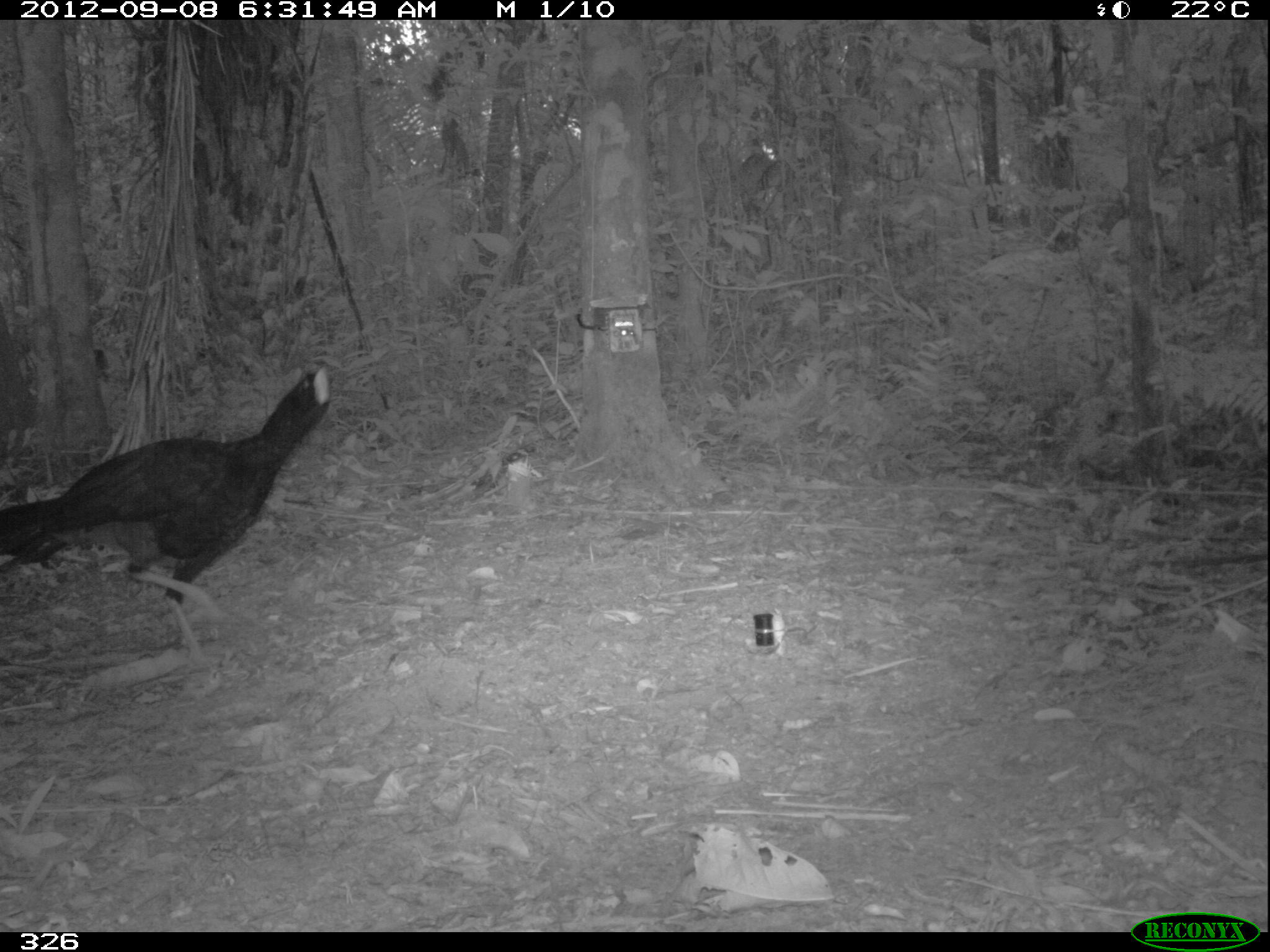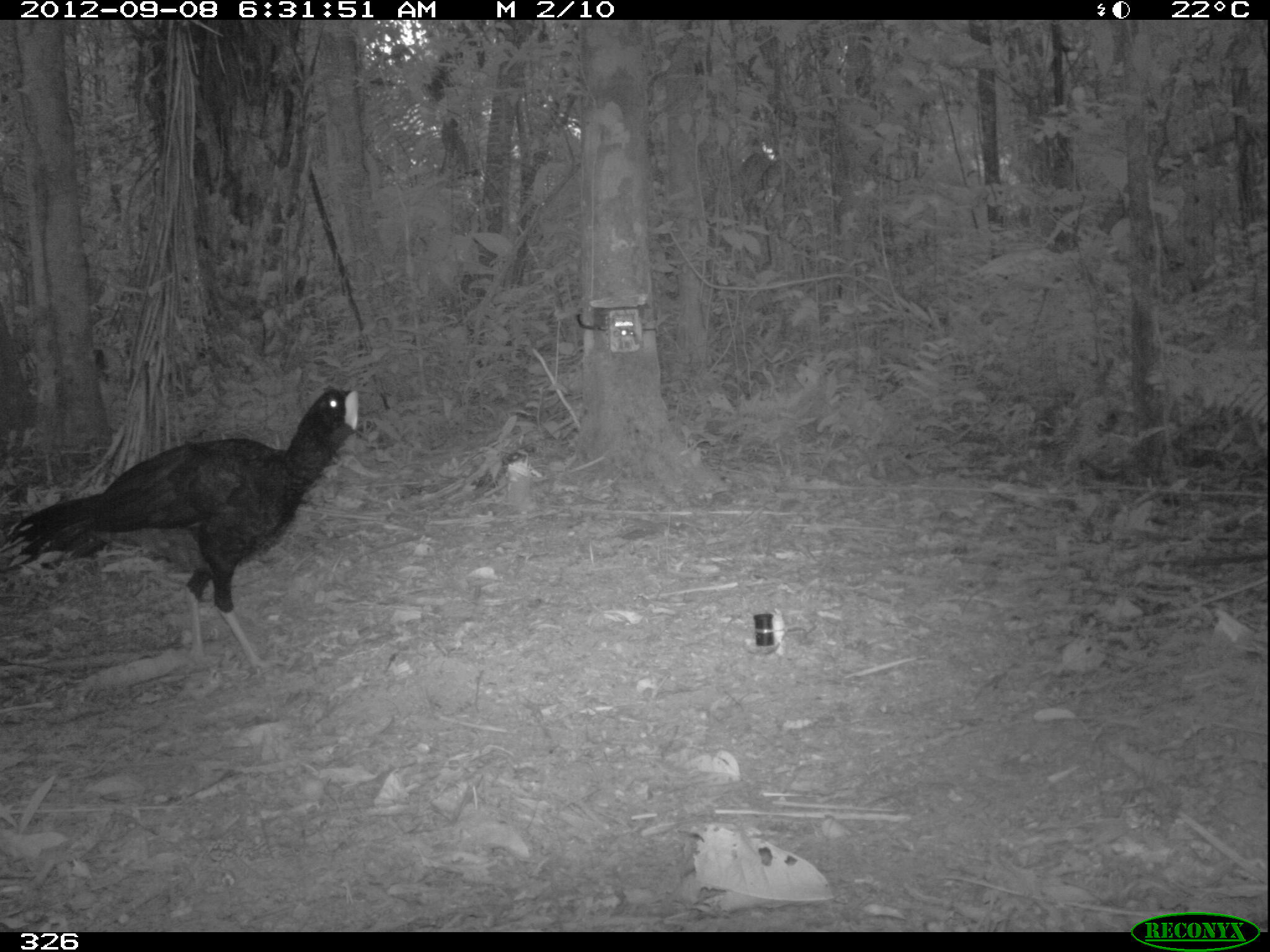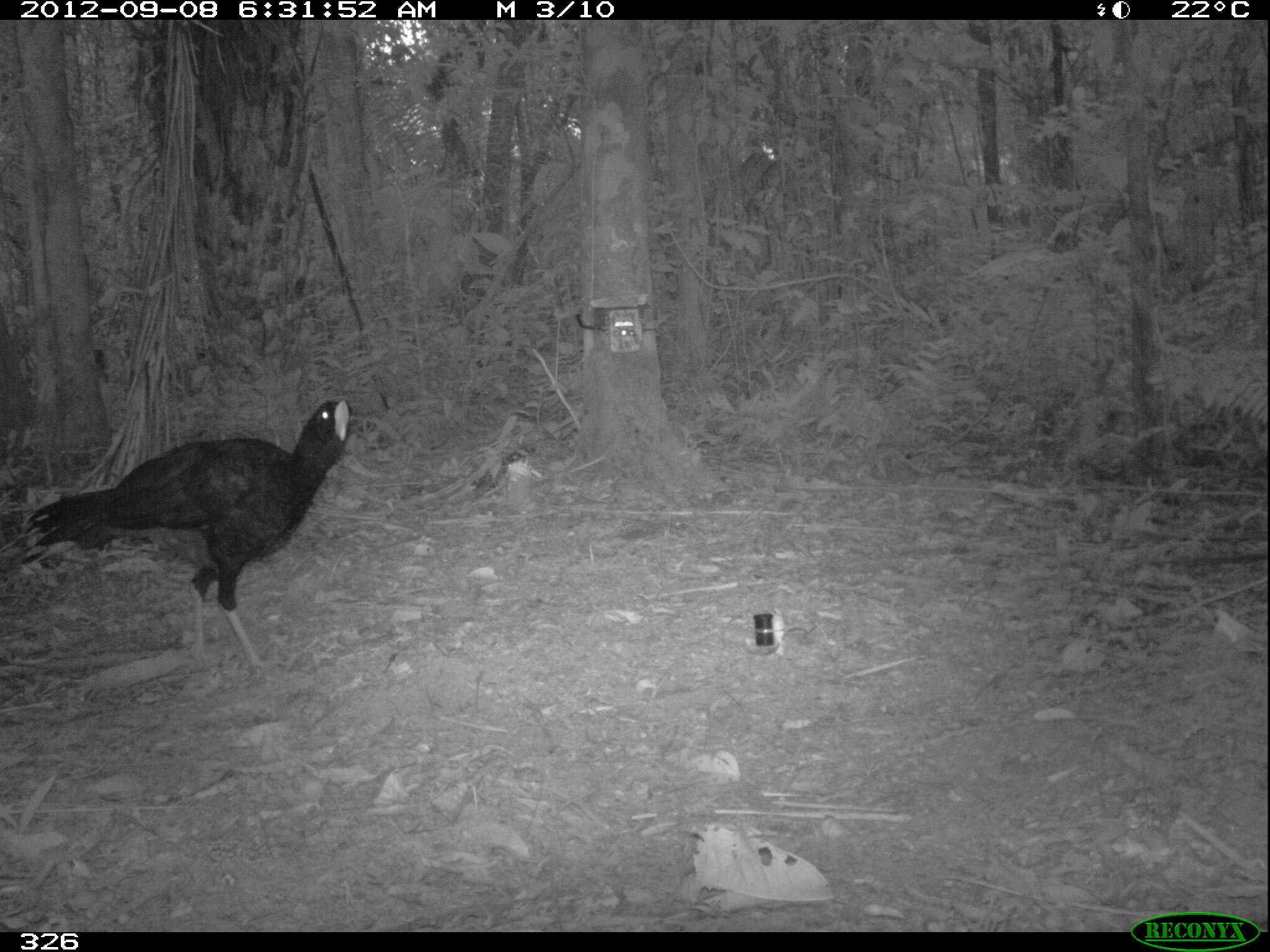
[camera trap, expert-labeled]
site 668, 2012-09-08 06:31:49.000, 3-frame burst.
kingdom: Animalia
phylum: Chordata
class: Aves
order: Galliformes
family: Cracidae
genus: Mitu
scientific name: Mitu tuberosum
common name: razor-billed curassow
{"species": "Mitu tuberosum (razor-billed curassow)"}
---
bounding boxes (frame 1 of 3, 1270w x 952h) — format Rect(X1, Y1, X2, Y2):
mitu tuberosum: Rect(0, 363, 334, 675)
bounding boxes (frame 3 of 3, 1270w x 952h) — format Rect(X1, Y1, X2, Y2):
mitu tuberosum: Rect(23, 398, 353, 680)